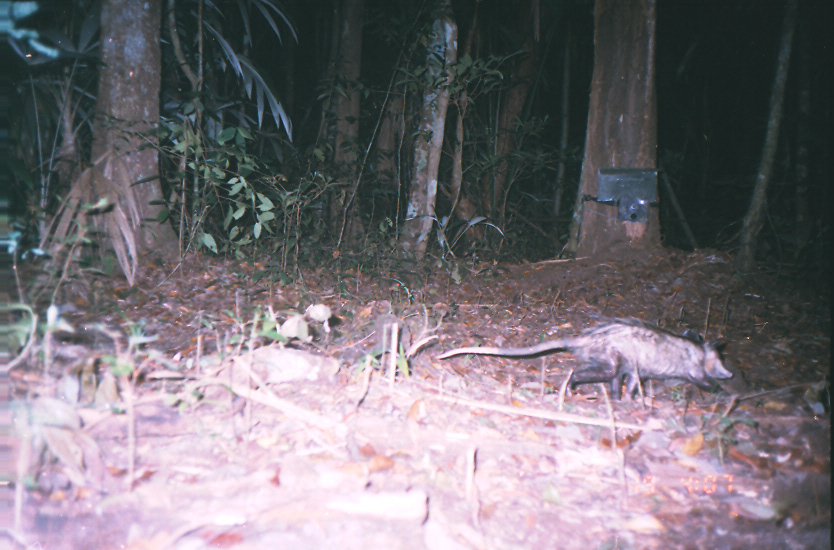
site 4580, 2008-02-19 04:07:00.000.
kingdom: Animalia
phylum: Chordata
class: Mammalia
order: Didelphimorphia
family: Didelphidae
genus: Didelphis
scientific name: Didelphis virginiana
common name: virginia opossum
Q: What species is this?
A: Didelphis virginiana (virginia opossum).